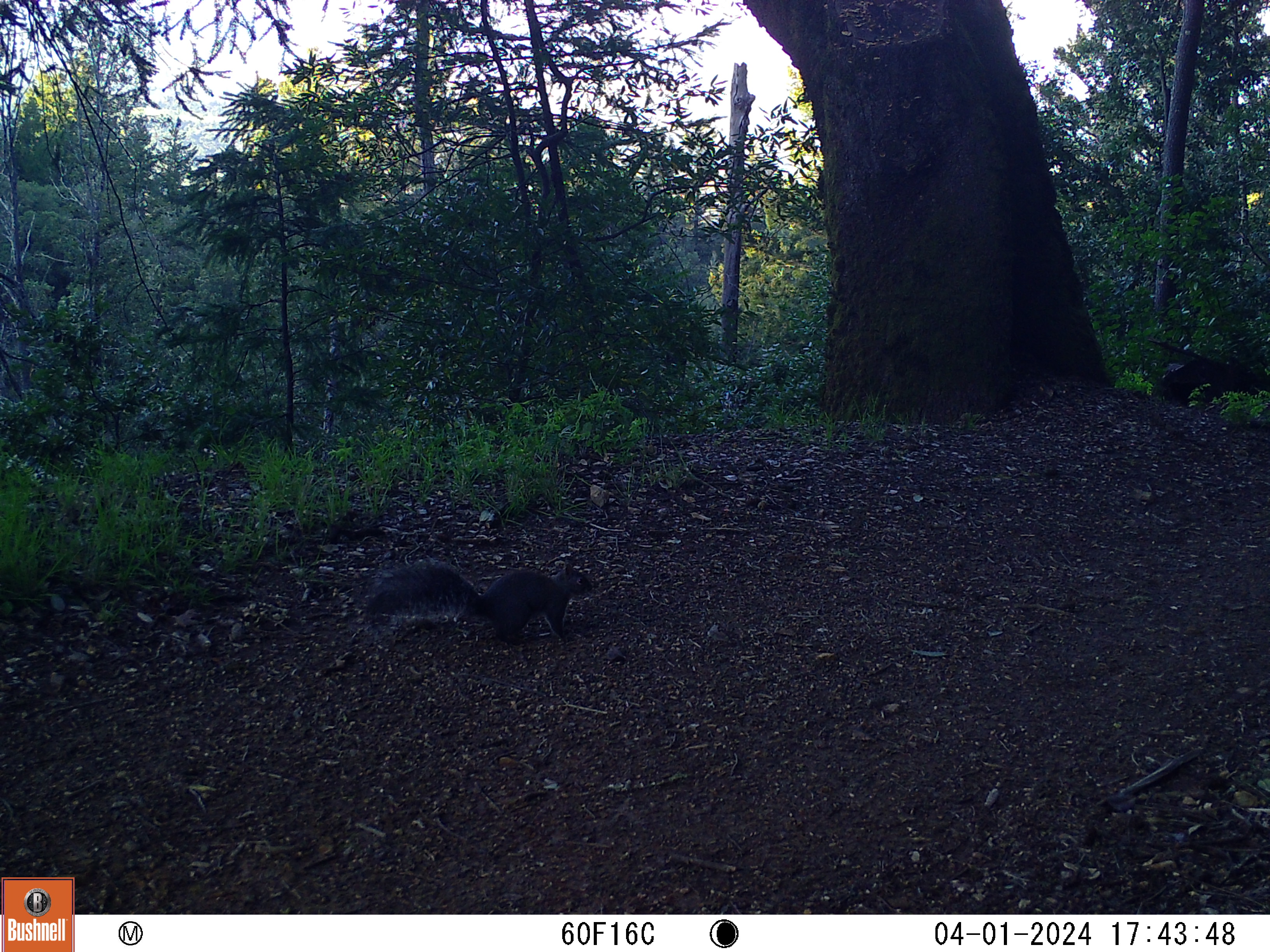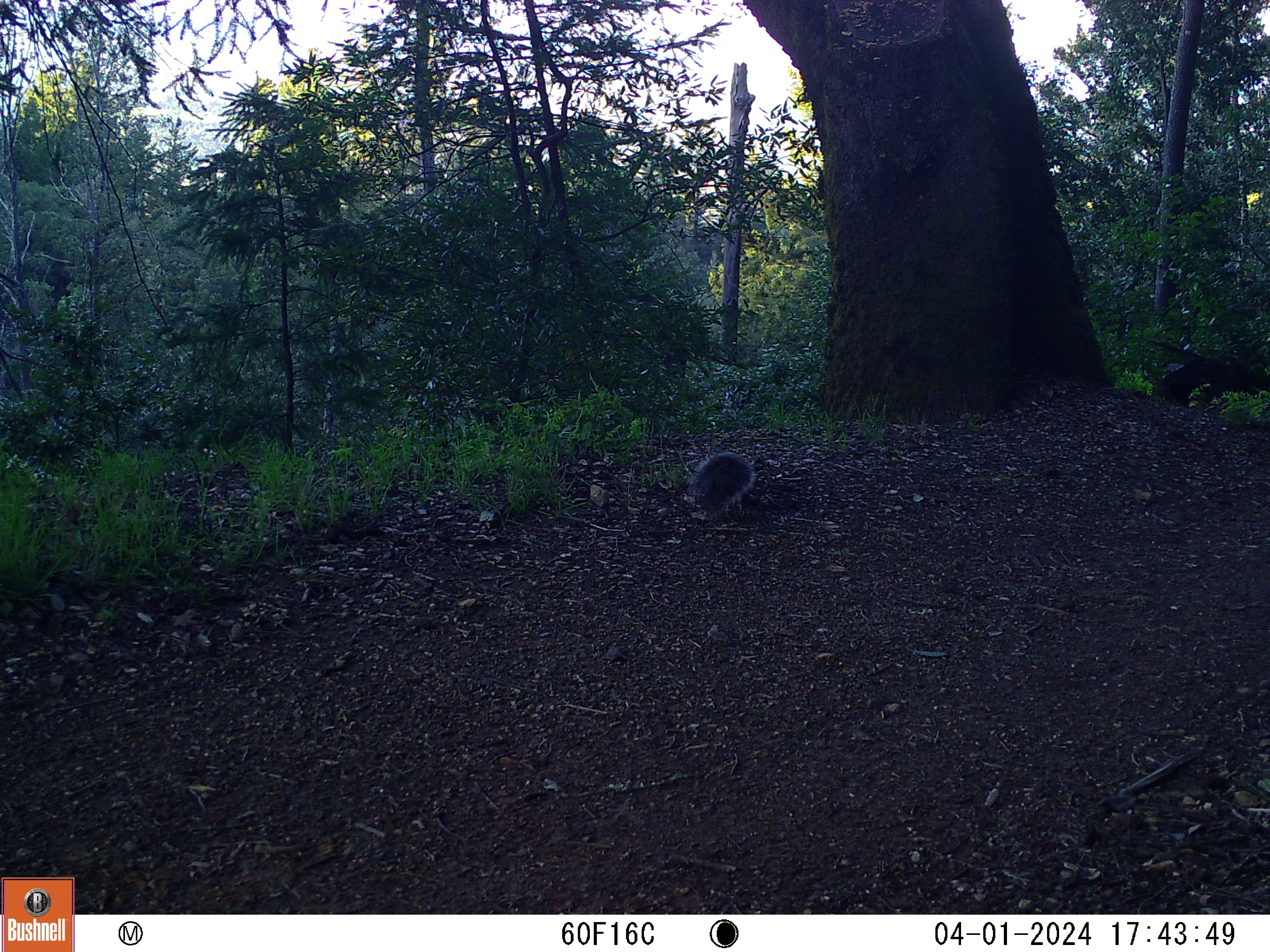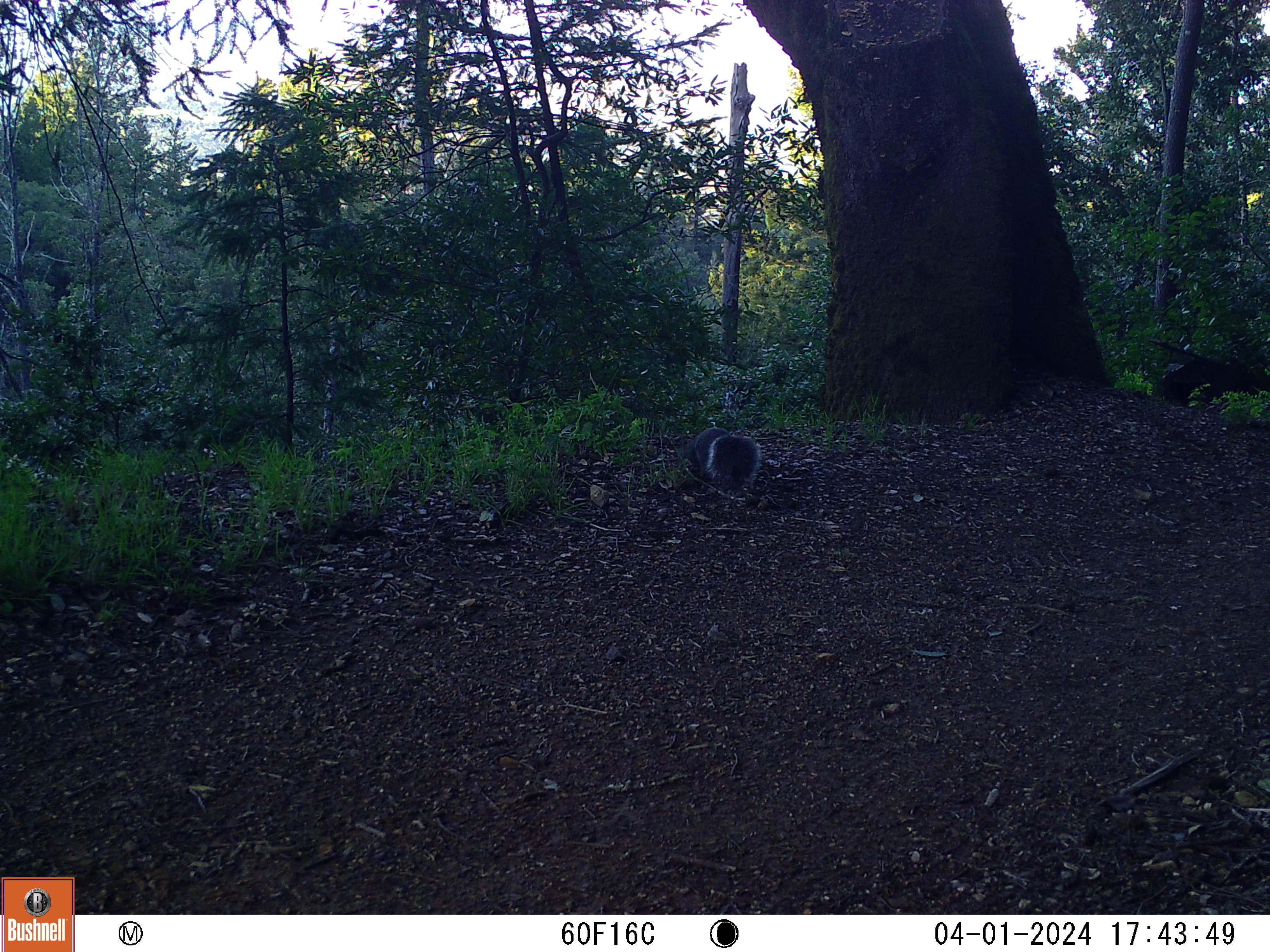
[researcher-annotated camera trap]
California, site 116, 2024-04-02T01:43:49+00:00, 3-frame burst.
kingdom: Animalia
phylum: Chordata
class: Mammalia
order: Rodentia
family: Sciuridae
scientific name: Sciuridae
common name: squirrel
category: unknown squirrel